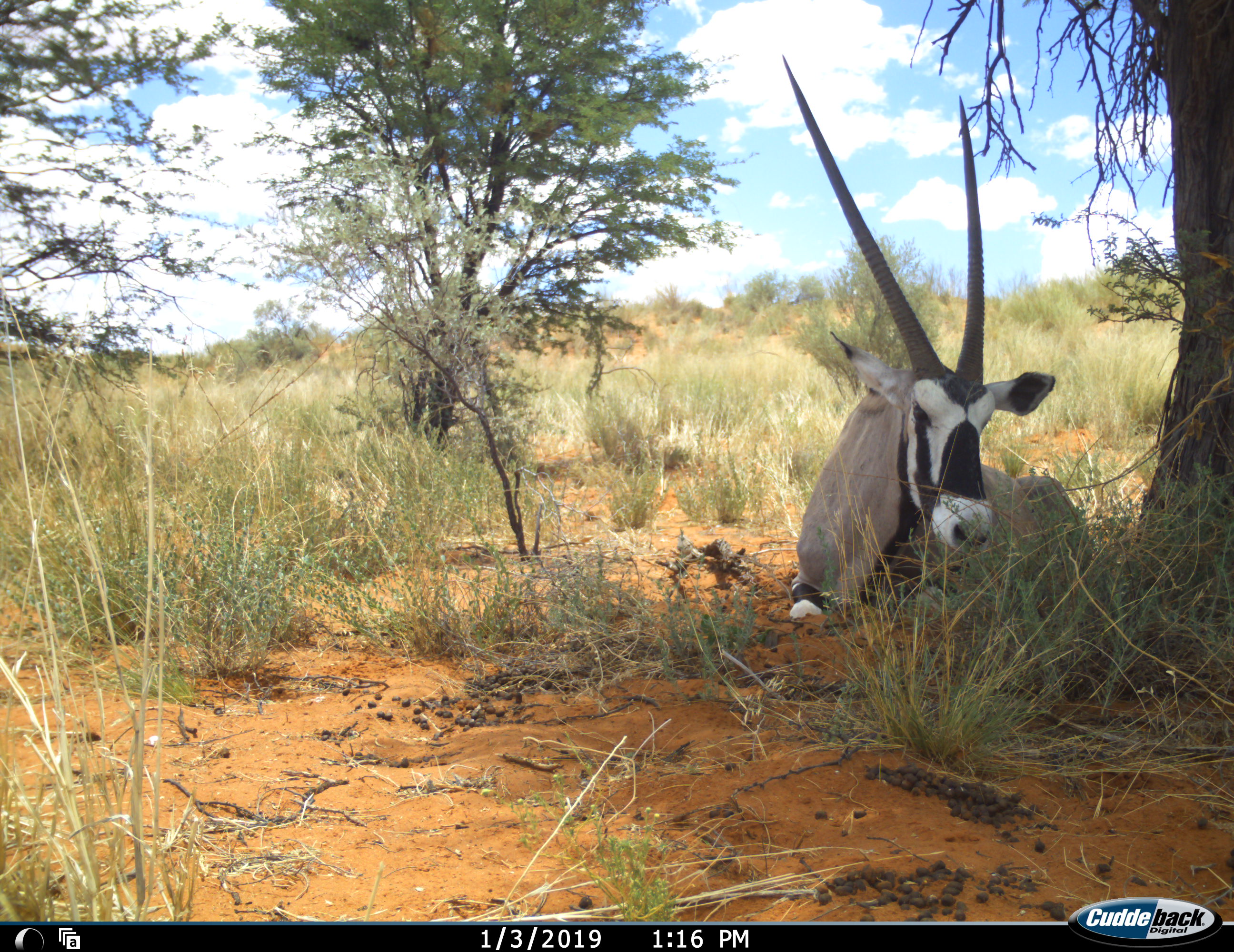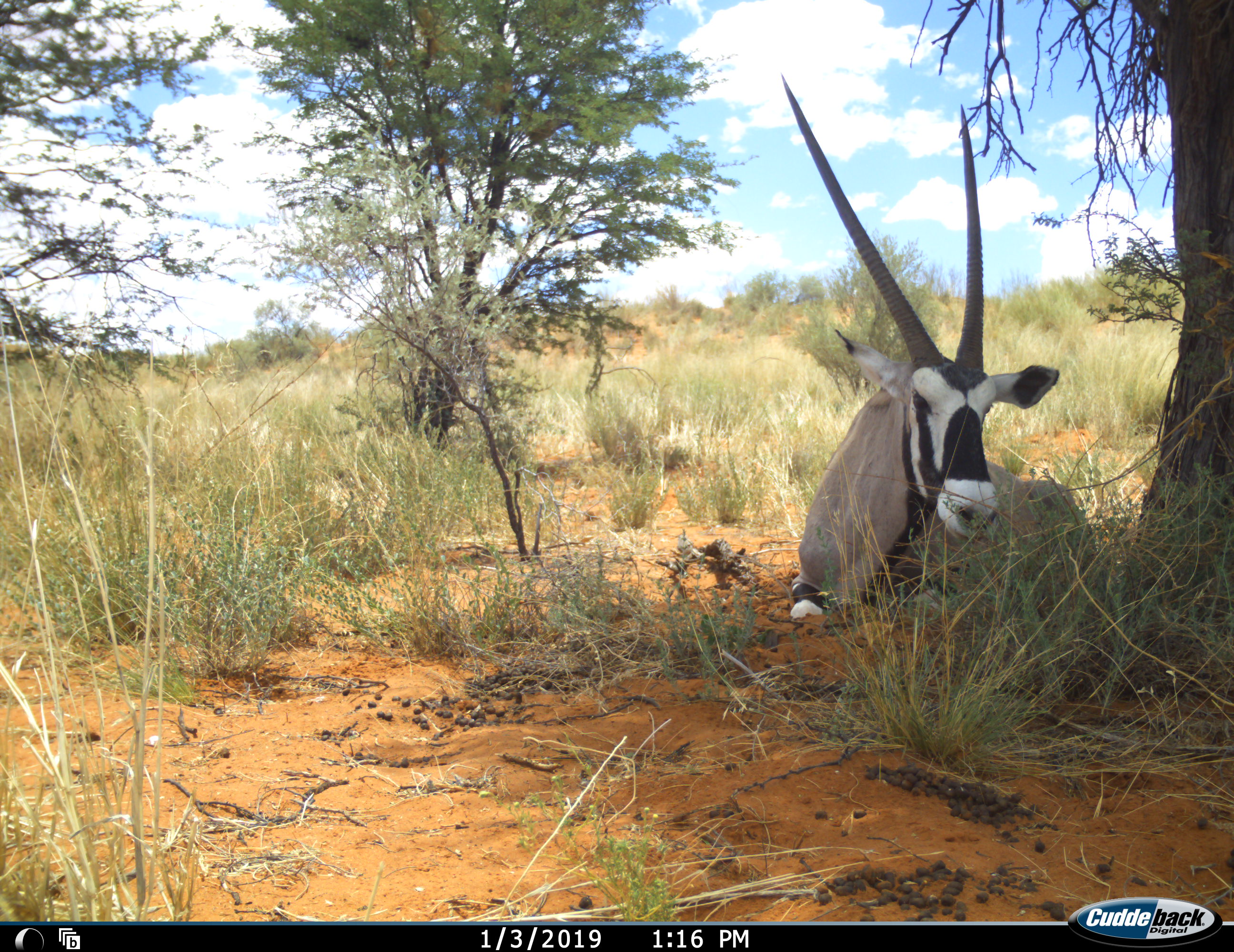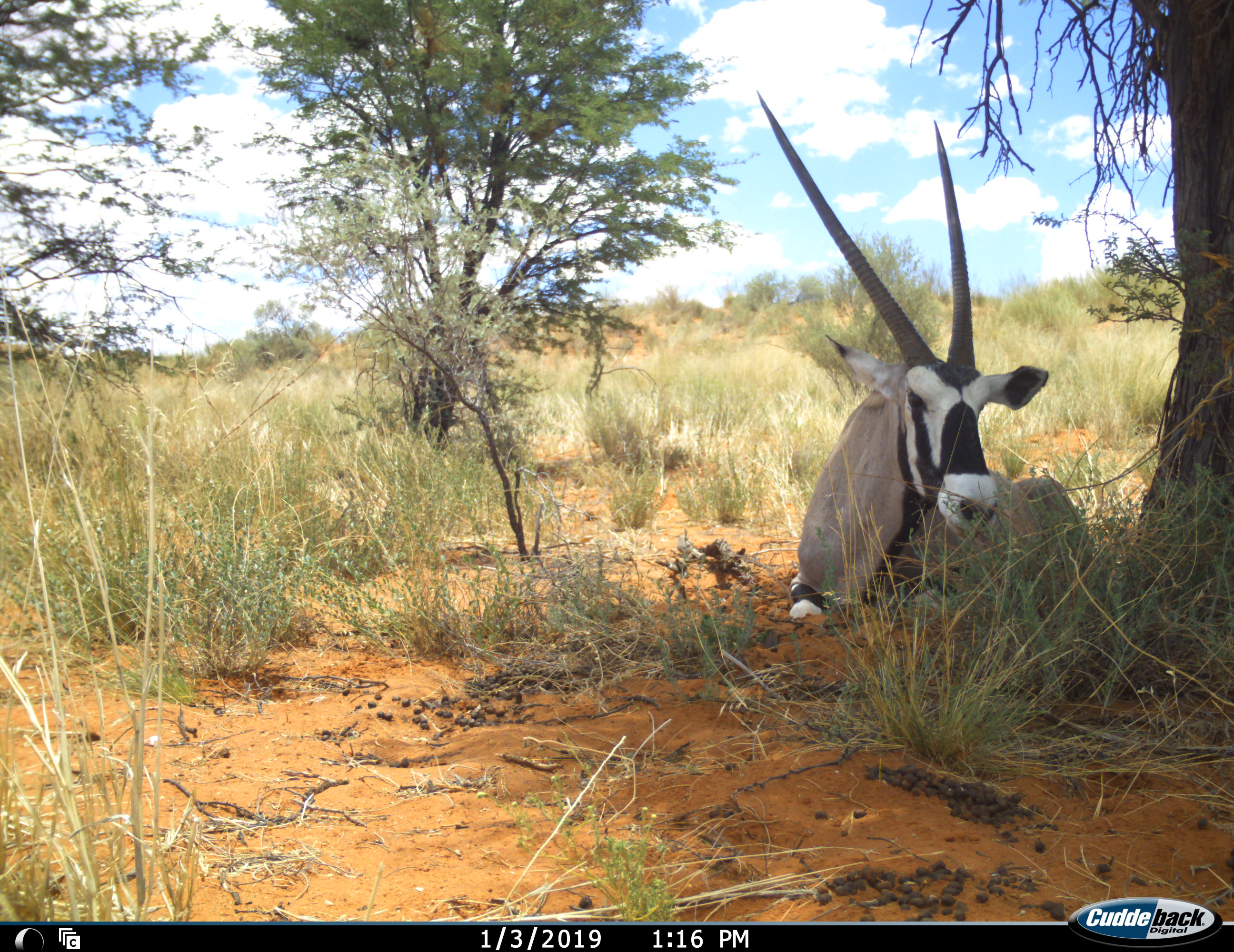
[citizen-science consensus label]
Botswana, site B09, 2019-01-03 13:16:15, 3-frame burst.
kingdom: Animalia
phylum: Chordata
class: Mammalia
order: Artiodactyla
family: Bovidae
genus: Oryx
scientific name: Oryx gazella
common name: gemsbok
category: gemsbokoryx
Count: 1.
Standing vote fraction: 0%.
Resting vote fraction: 100%.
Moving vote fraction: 0%.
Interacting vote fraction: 0%.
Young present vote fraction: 0%.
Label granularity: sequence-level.